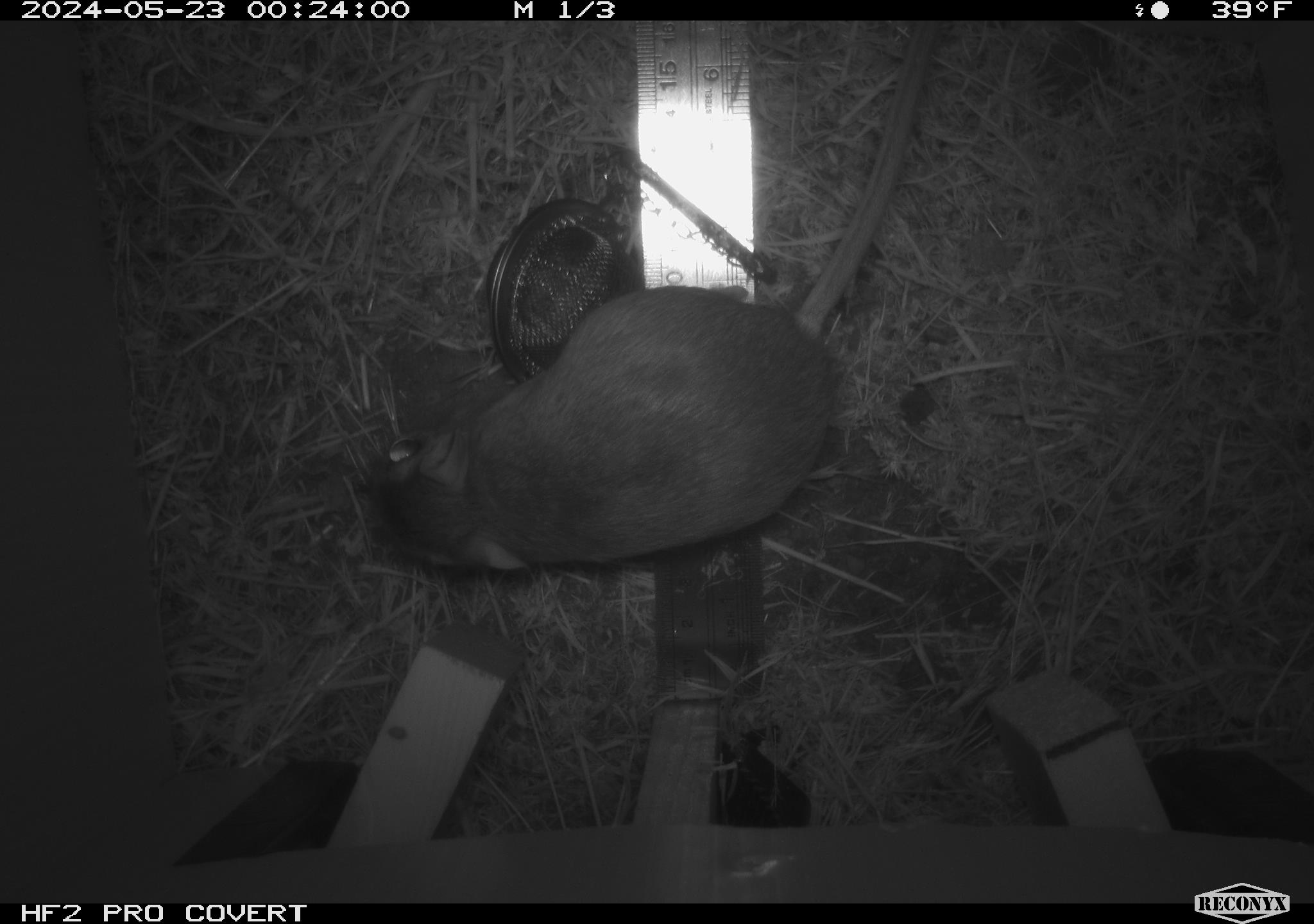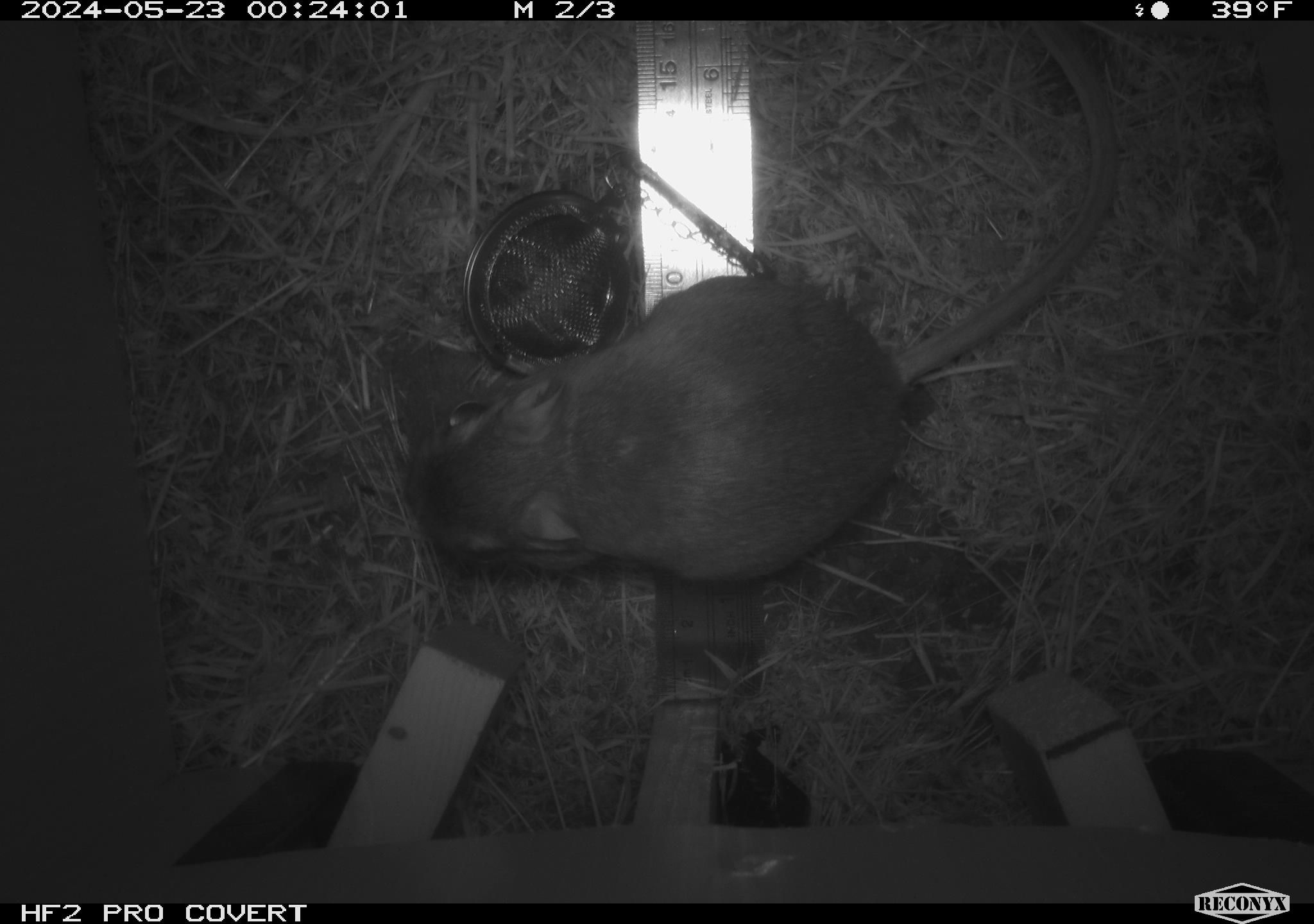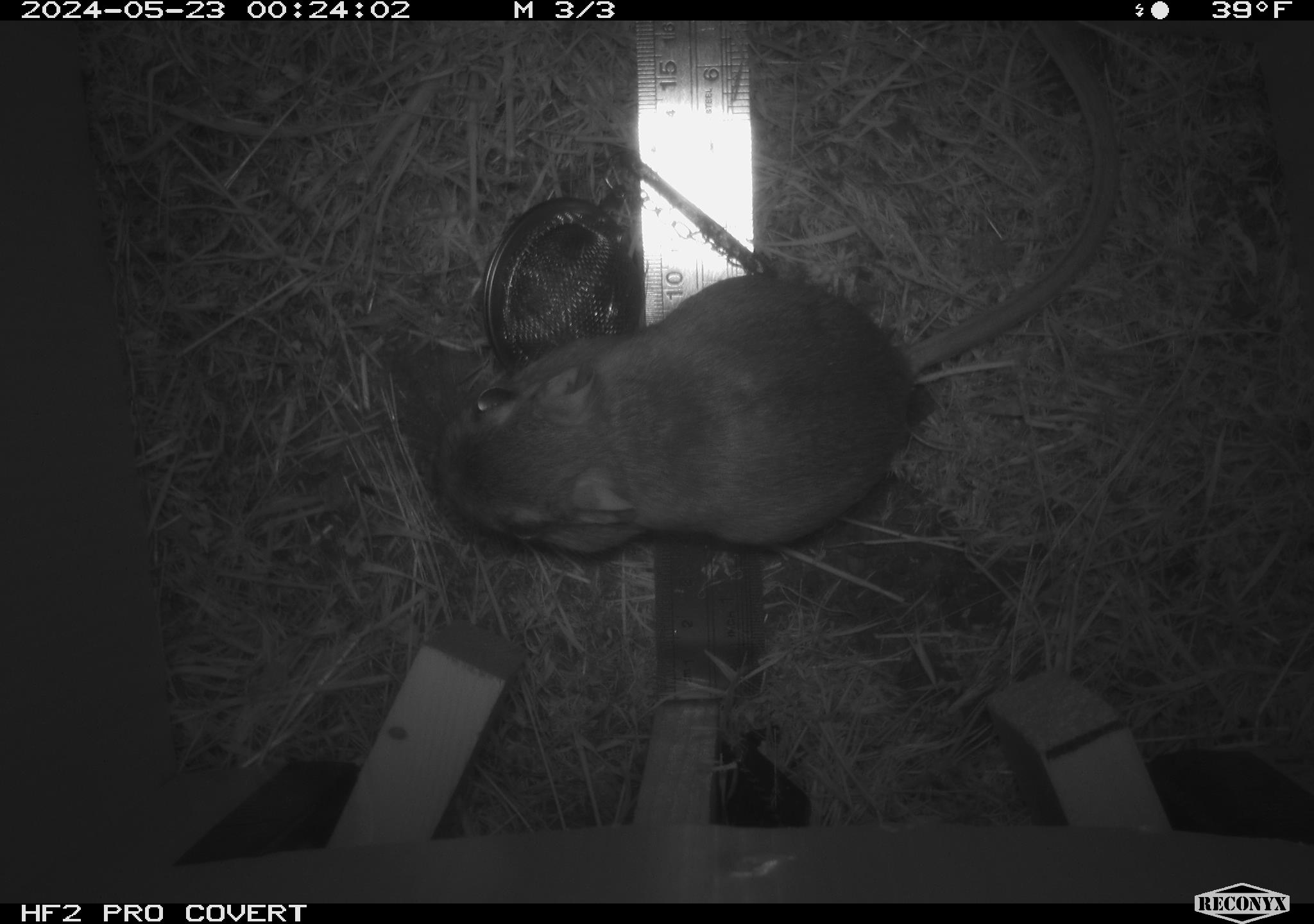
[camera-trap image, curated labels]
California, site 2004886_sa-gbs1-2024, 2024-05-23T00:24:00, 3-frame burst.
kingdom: Animalia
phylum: Chordata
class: Mammalia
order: Rodentia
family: Heteromyidae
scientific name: Heteromyidae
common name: kangaroo rats and pocket mice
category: heteromyidae family